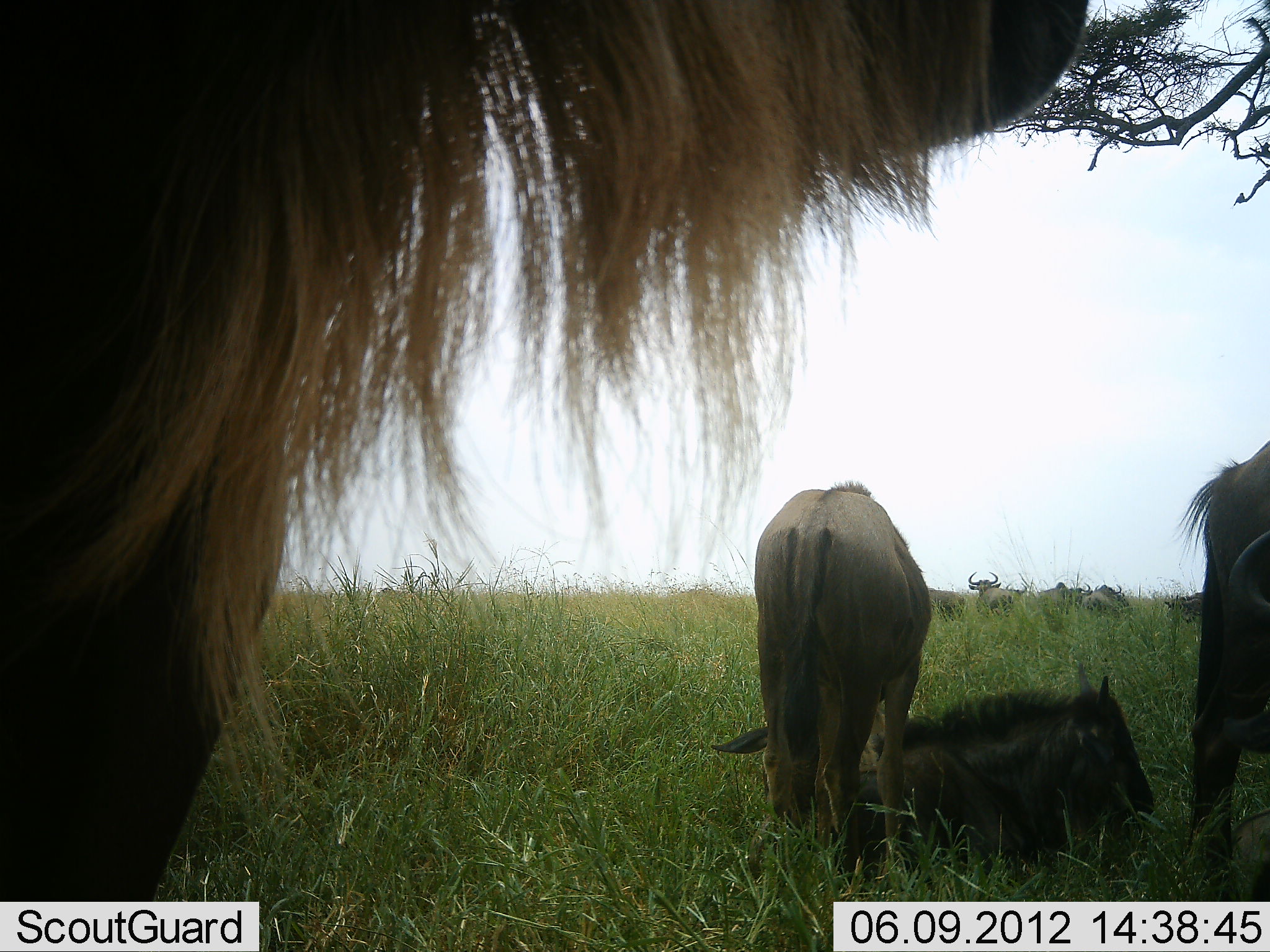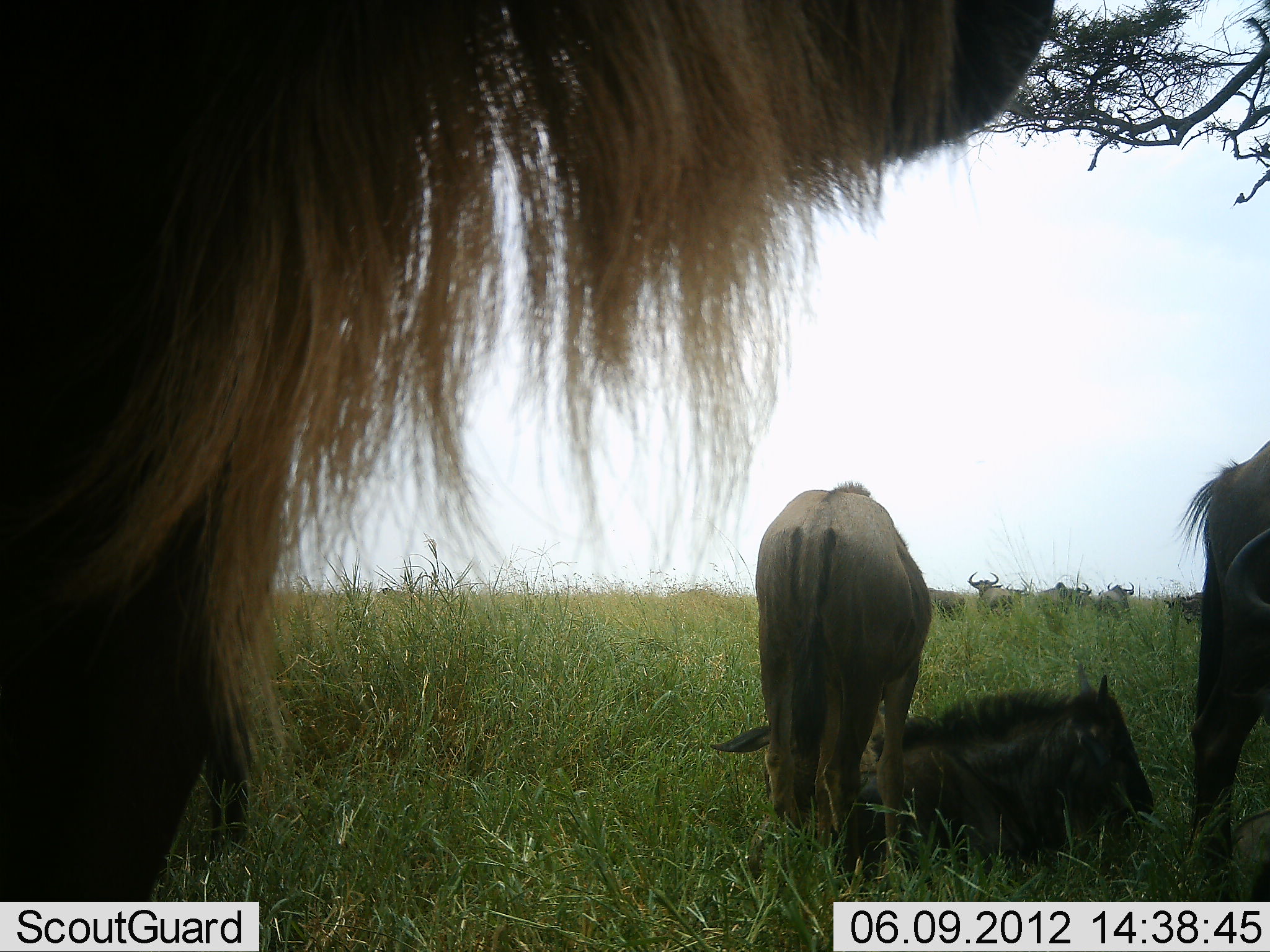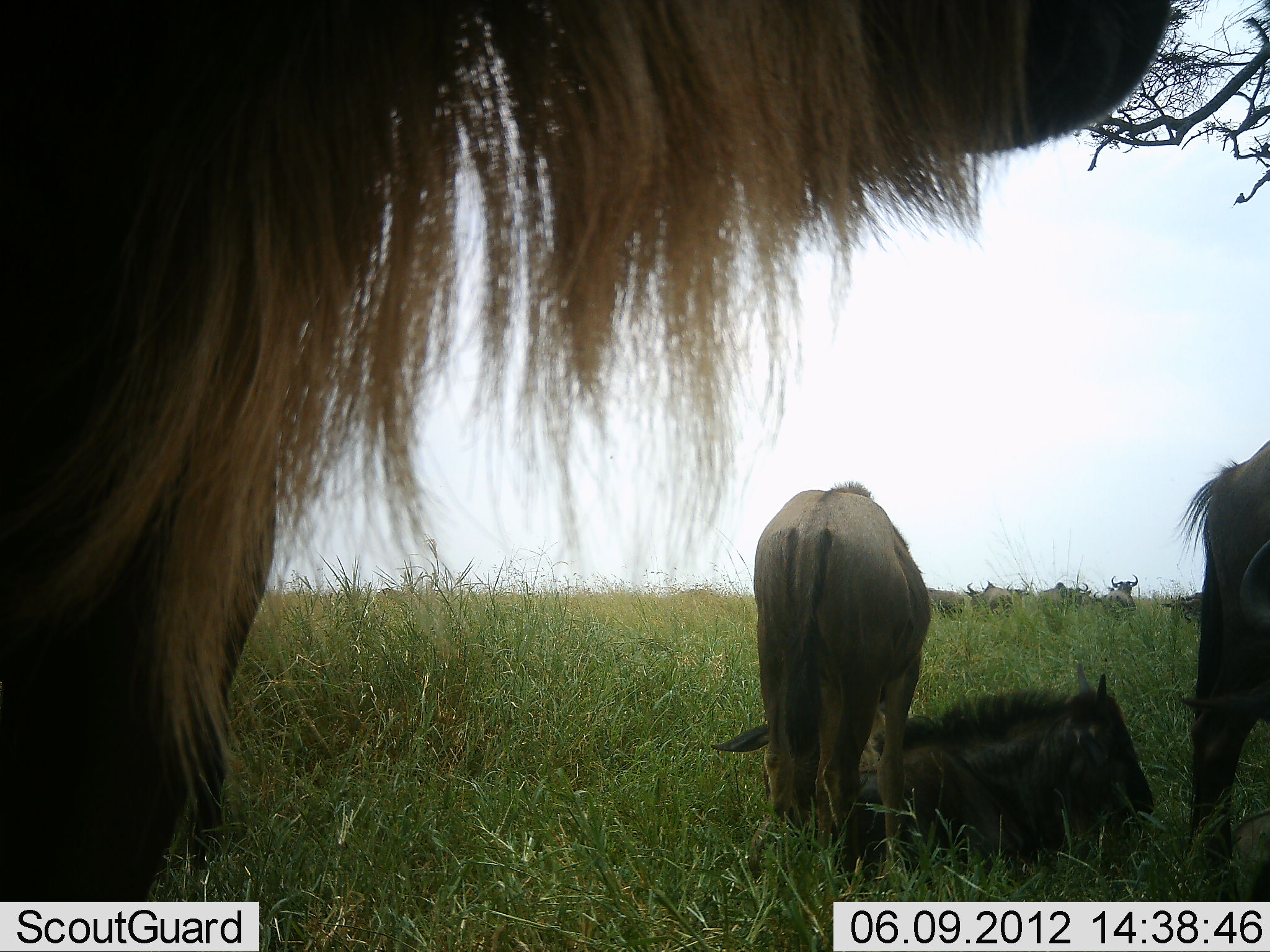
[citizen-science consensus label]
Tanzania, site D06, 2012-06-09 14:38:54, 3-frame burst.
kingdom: Animalia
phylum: Chordata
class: Mammalia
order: Artiodactyla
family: Bovidae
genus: Connochaetes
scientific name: Connochaetes taurinus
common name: blue wildebeest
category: wildebeest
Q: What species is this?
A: Wildebeest (blue wildebeest) (Connochaetes taurinus).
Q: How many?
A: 10.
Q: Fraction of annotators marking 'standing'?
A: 90%.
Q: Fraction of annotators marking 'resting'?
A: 100%.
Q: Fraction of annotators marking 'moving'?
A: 20%.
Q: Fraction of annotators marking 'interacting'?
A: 0%.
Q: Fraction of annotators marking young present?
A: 50%.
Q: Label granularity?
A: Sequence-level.